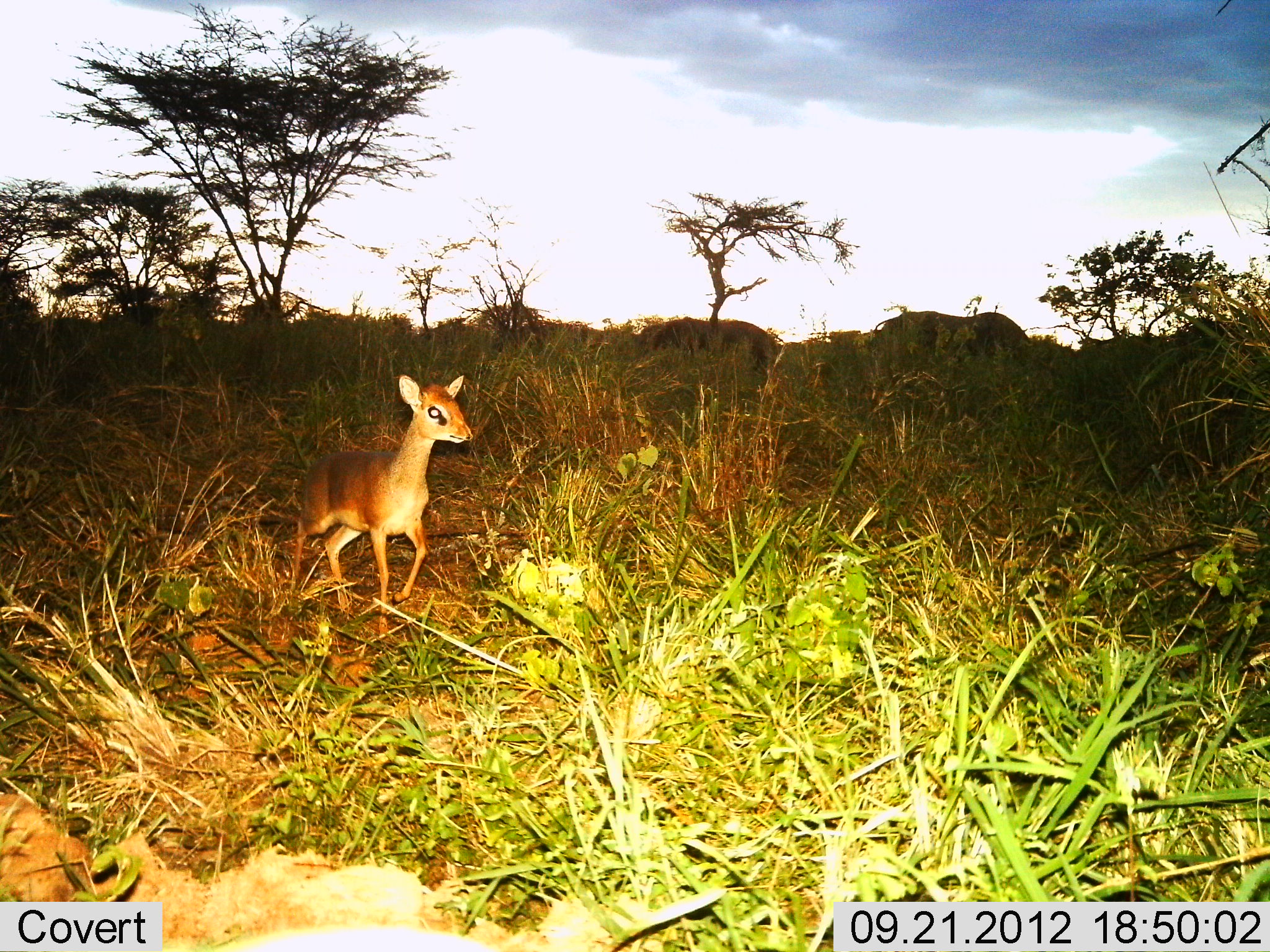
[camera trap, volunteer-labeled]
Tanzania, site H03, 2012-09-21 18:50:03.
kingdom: Animalia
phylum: Chordata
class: Mammalia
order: Artiodactyla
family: Bovidae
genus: Madoqua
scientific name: Madoqua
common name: dikdik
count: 1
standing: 31%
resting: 0%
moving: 69%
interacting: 0%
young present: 0%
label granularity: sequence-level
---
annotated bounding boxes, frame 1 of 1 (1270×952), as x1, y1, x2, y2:
animal: 283, 371, 477, 634; 868, 308, 1030, 375; 634, 316, 779, 377